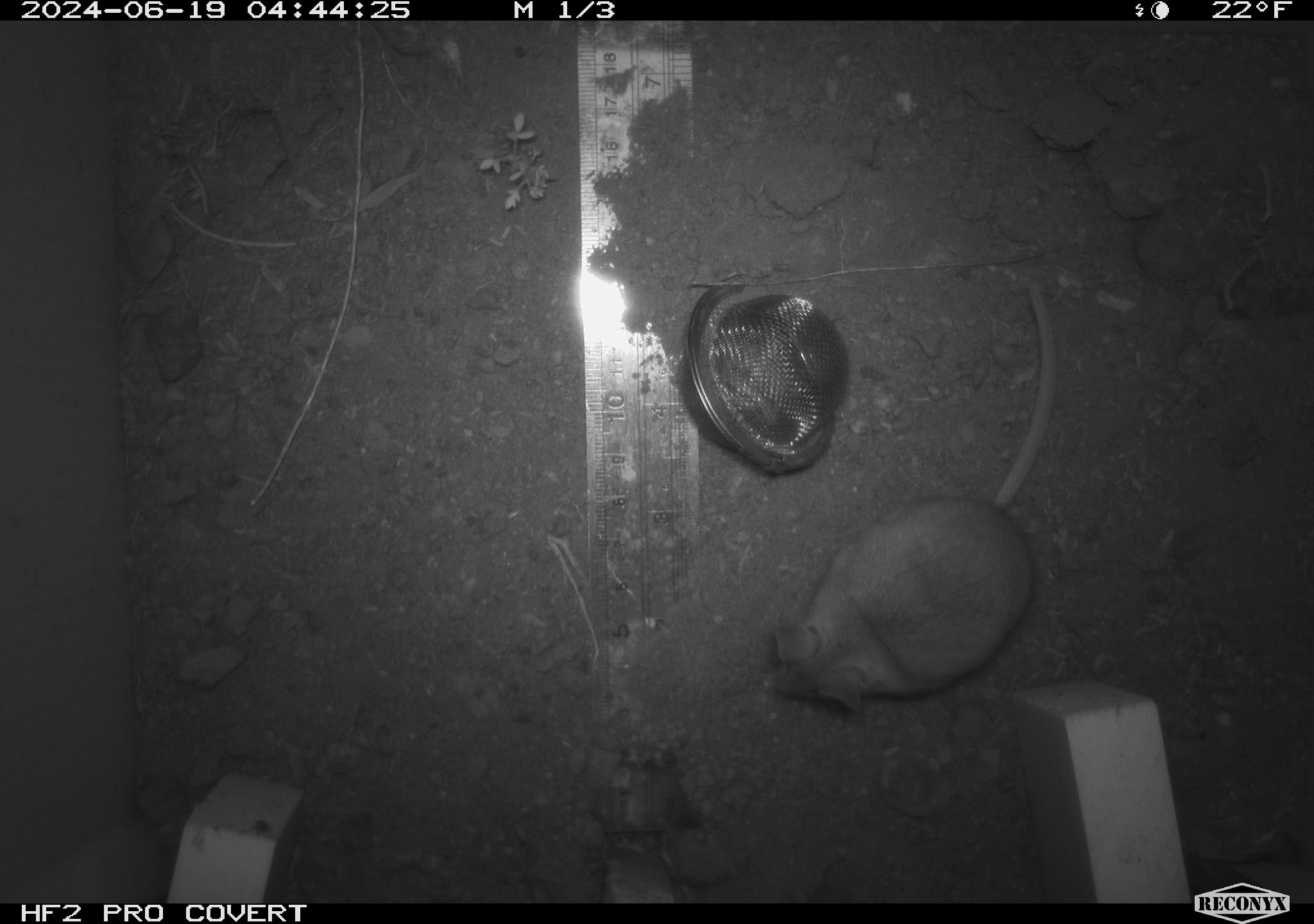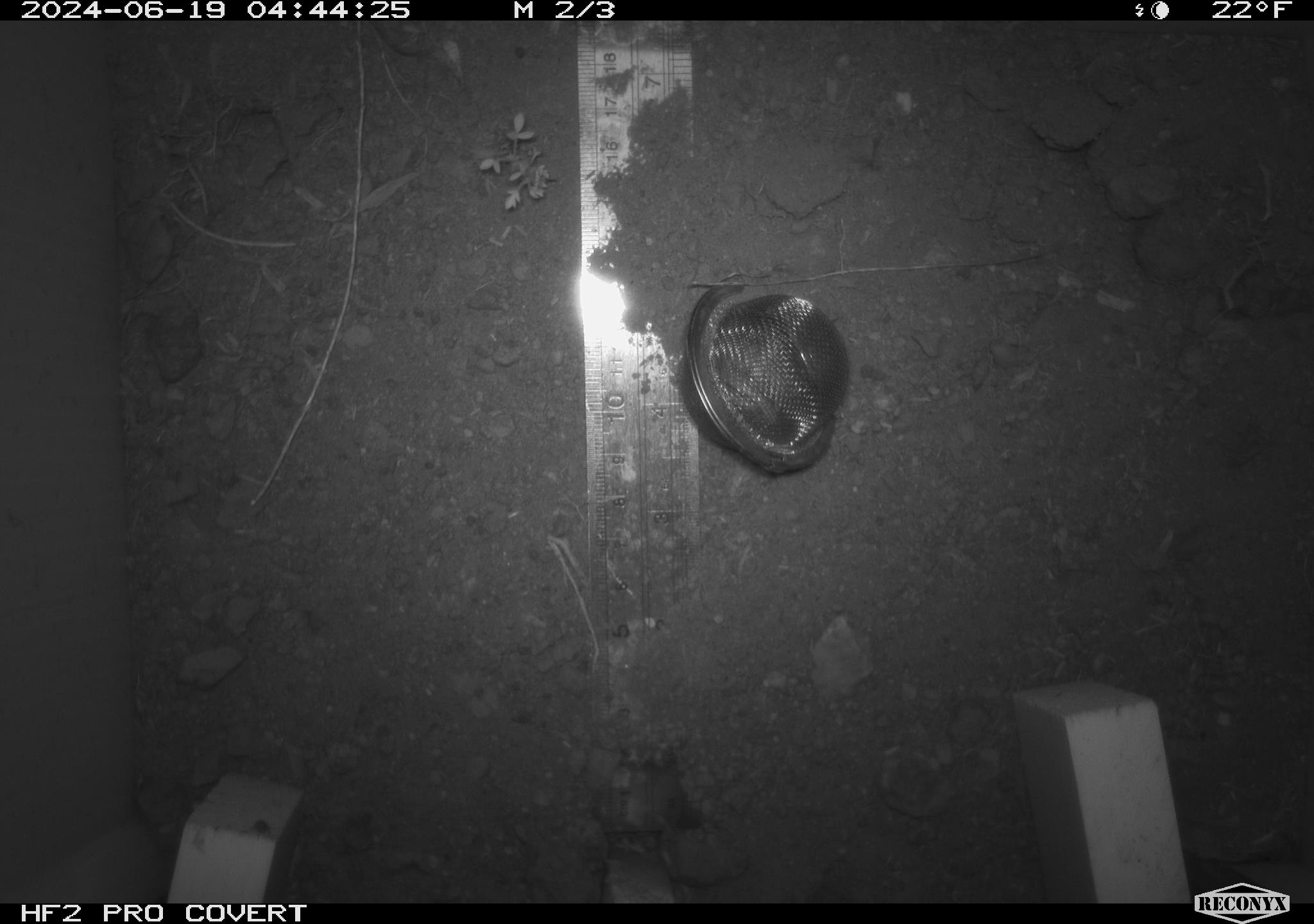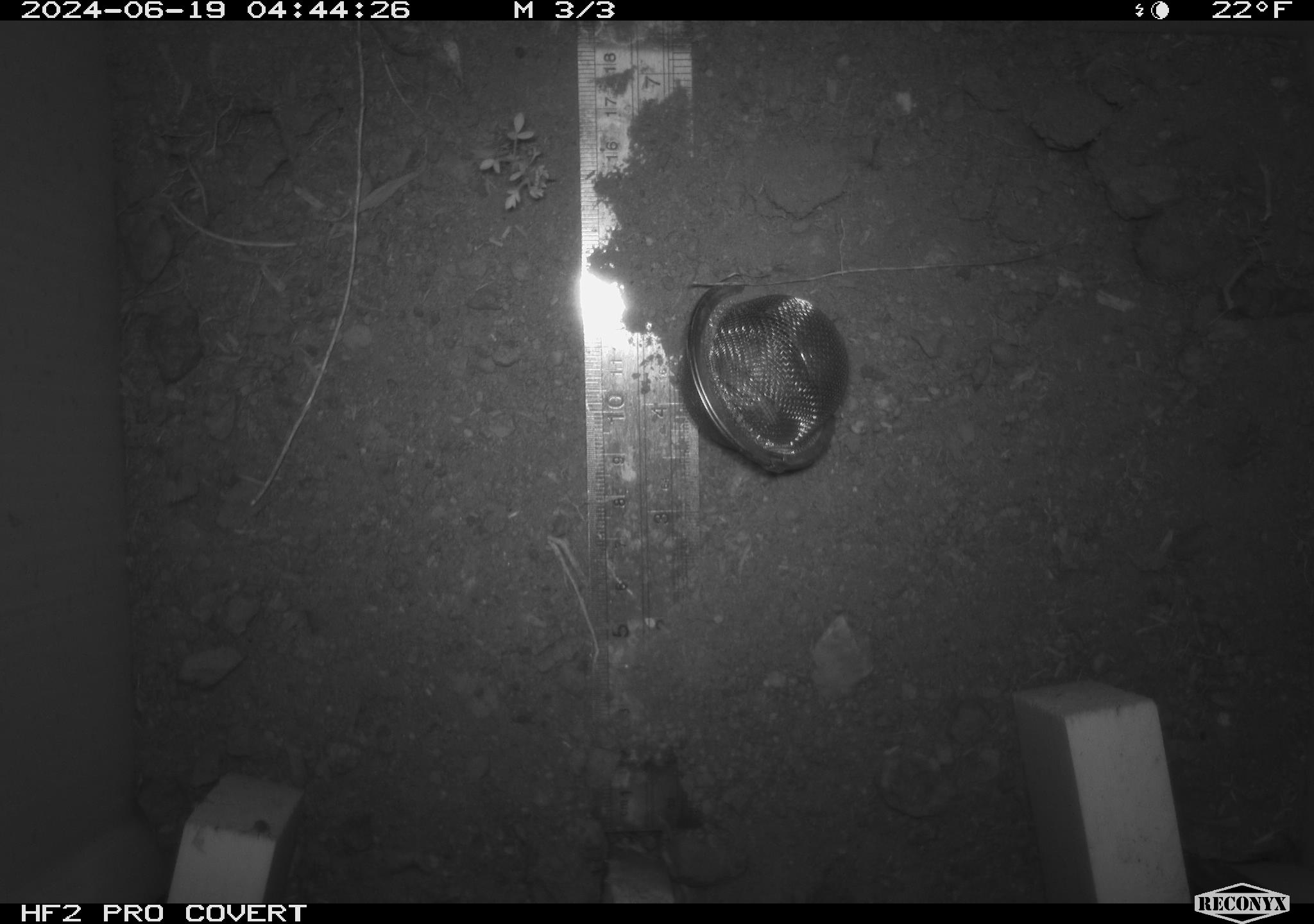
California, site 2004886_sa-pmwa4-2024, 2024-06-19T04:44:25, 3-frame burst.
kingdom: Animalia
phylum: Chordata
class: Mammalia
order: Rodentia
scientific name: Rodentia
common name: mouse species